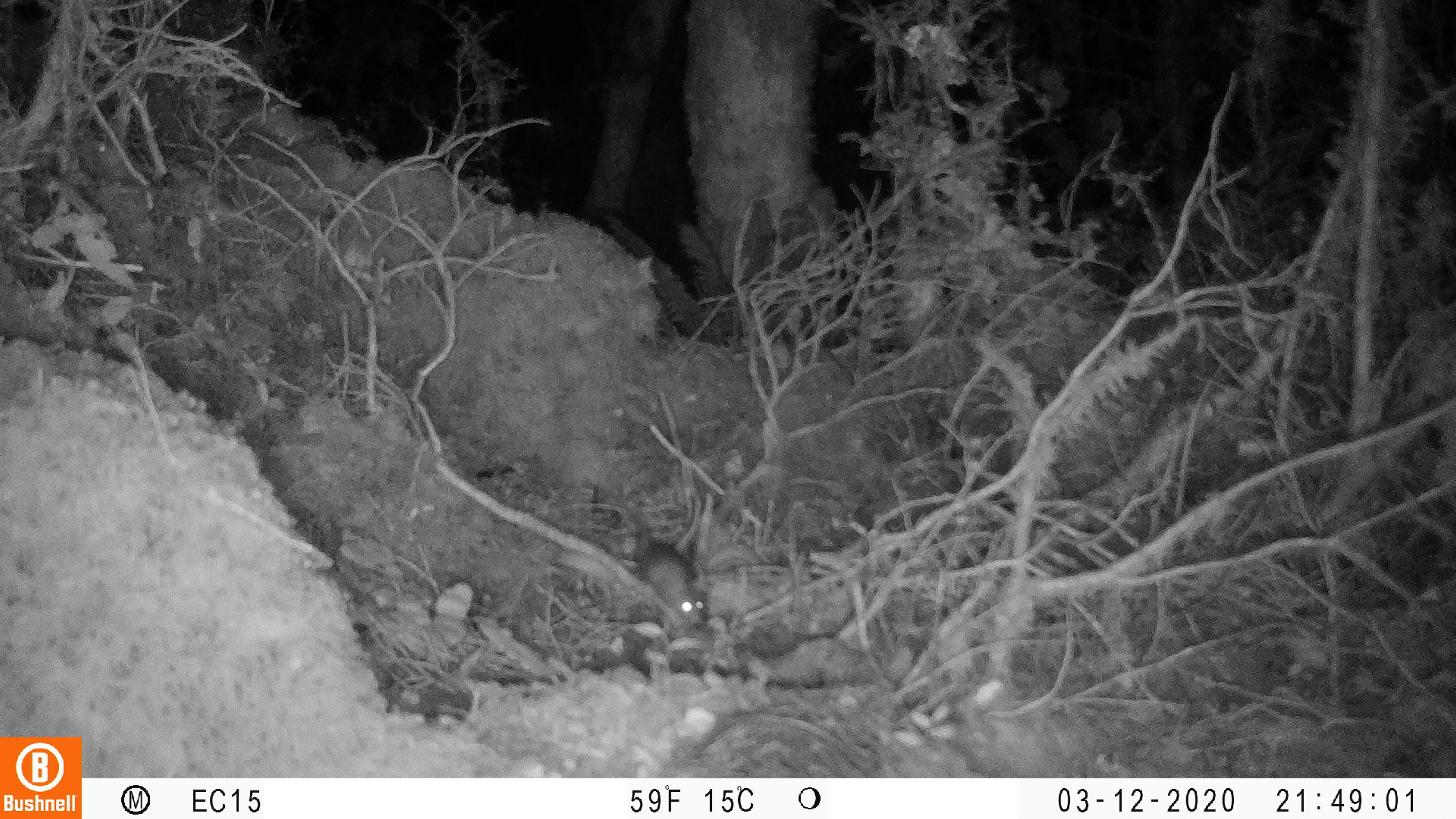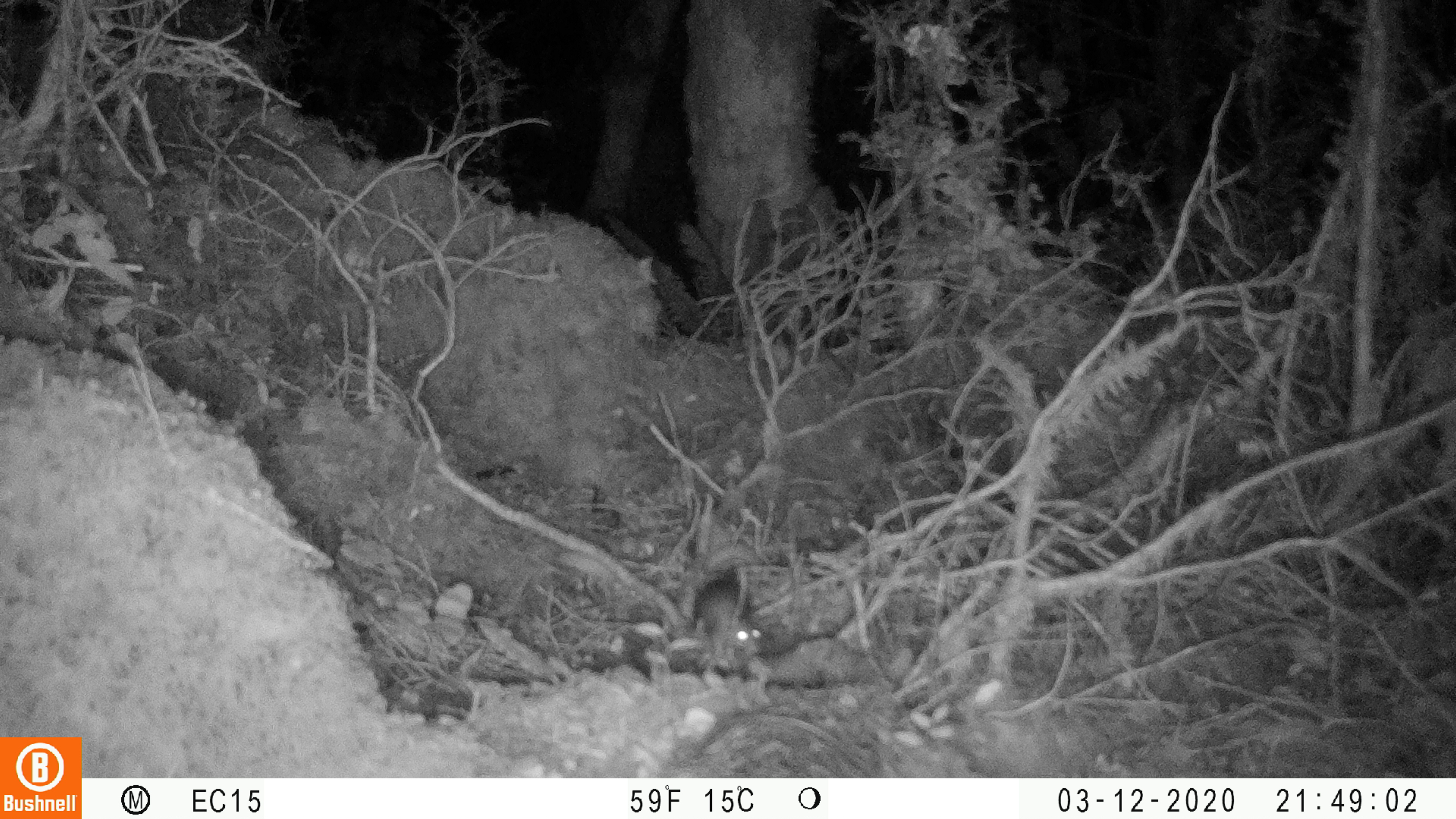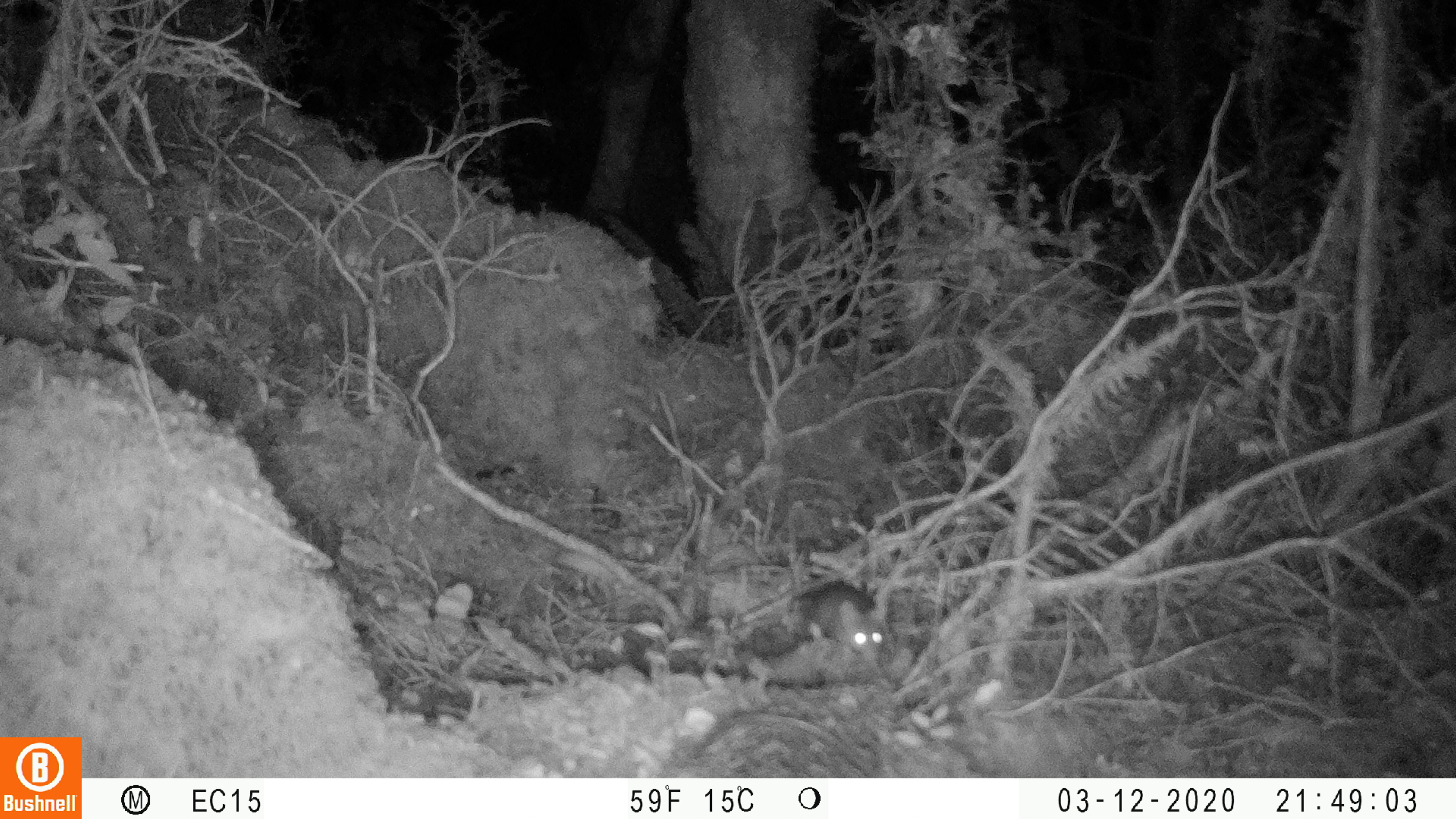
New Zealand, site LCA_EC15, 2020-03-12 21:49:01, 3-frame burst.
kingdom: Animalia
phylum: Chordata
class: Mammalia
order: Rodentia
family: Muridae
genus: Rattus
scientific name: Rattus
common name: rat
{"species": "rat (Rattus)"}